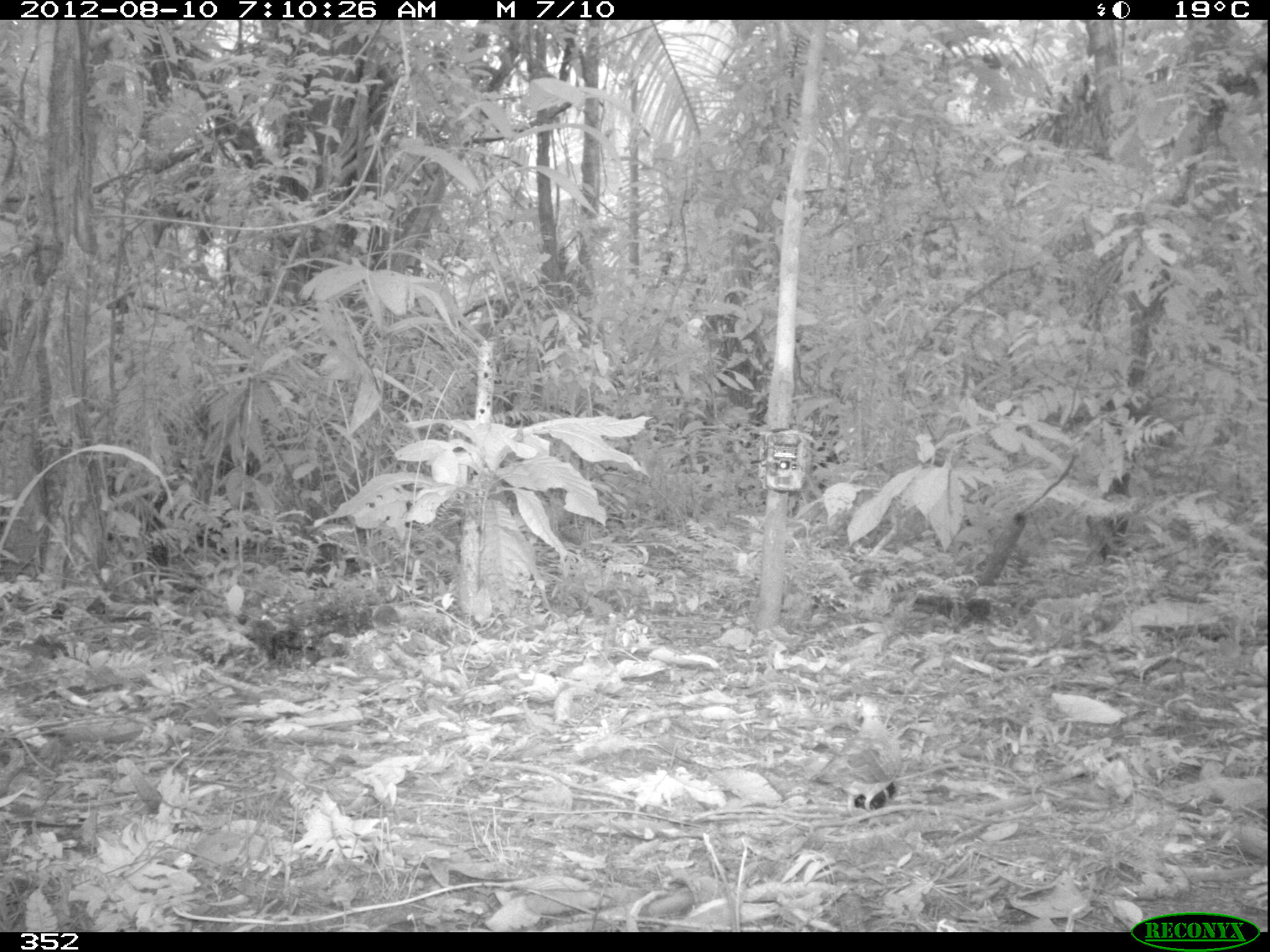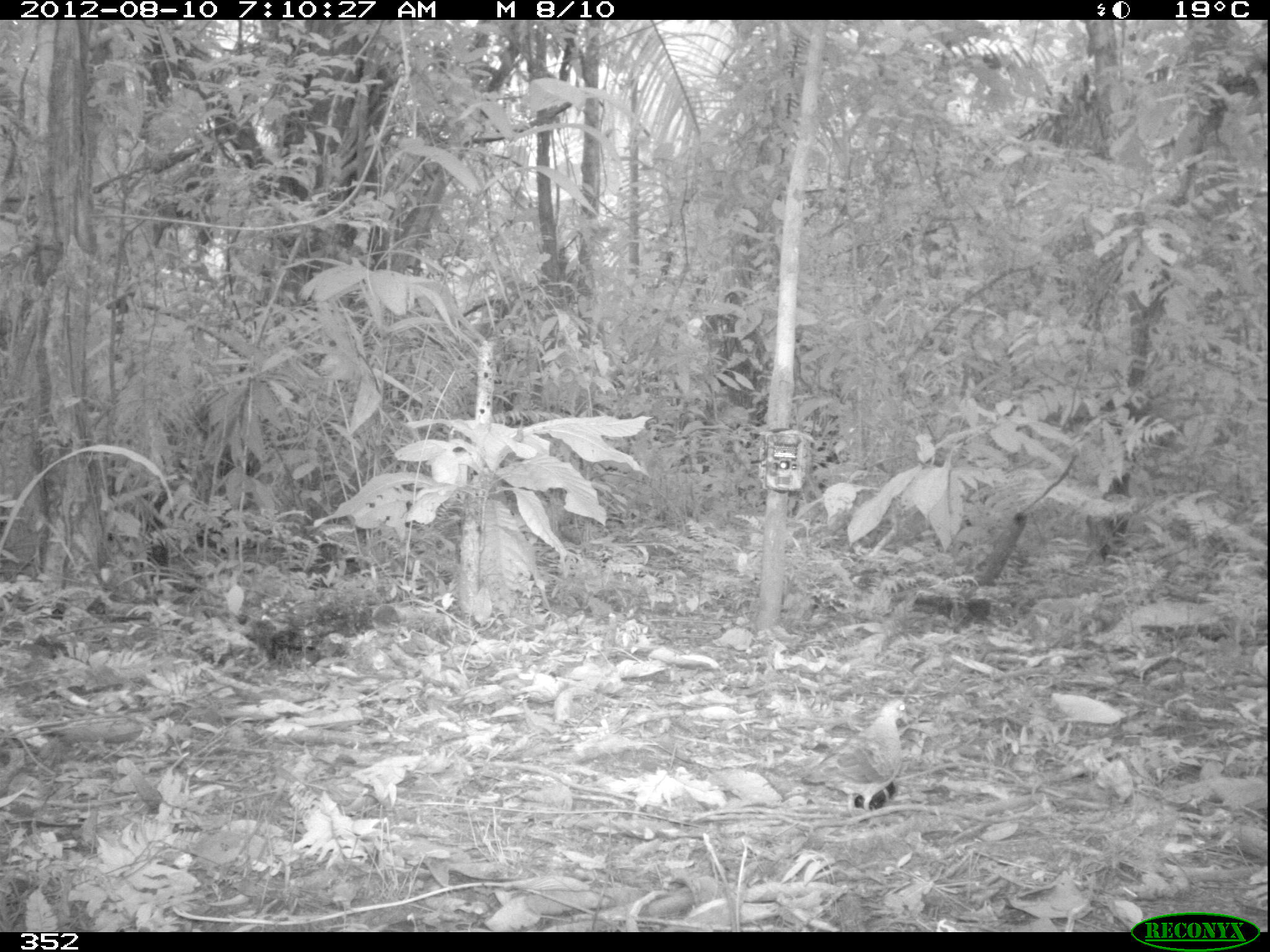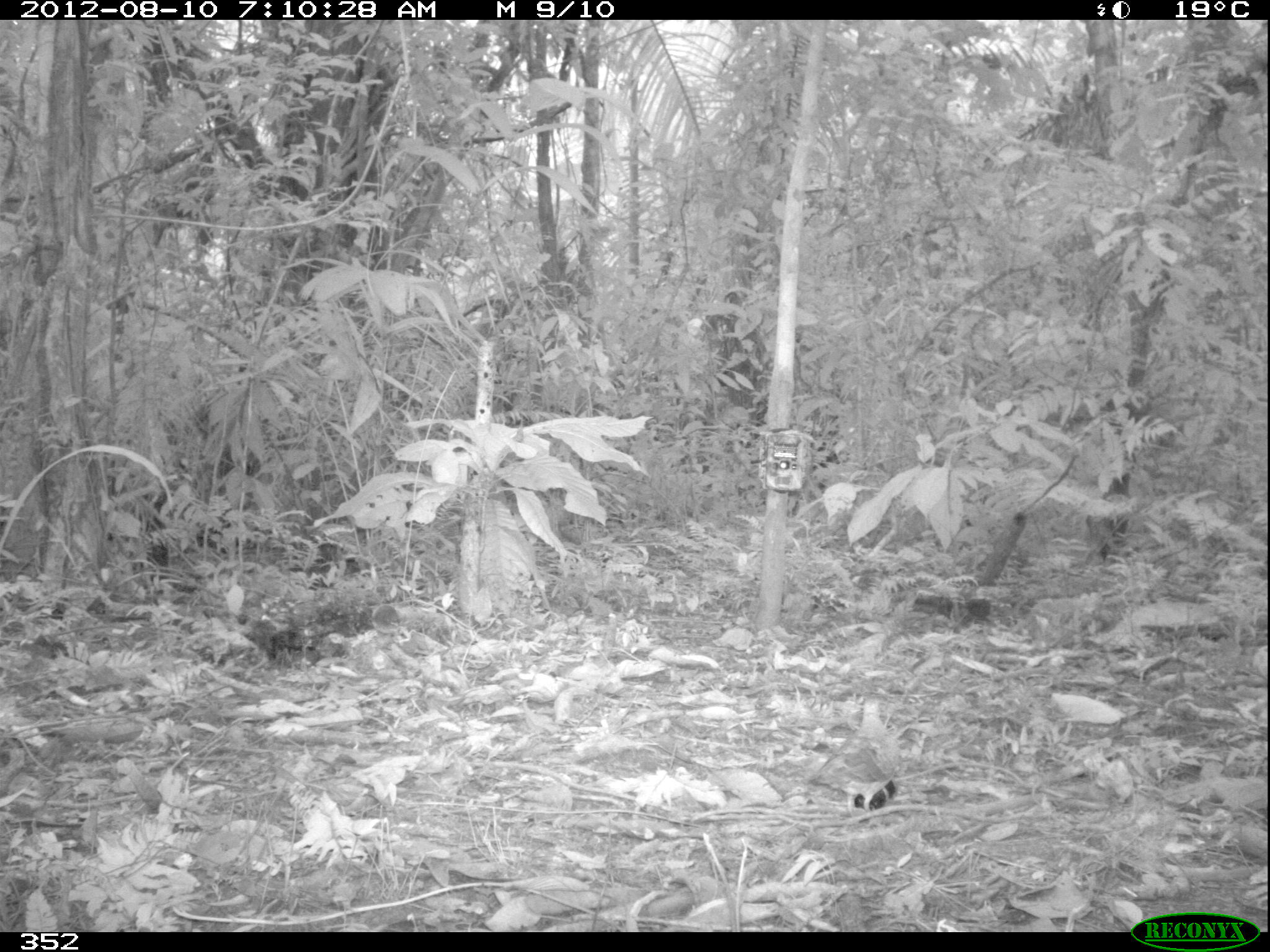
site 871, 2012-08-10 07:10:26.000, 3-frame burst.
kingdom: Animalia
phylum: Chordata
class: Aves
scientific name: Aves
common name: bird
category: unknown bird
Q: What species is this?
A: Unknown bird (bird) (Aves).